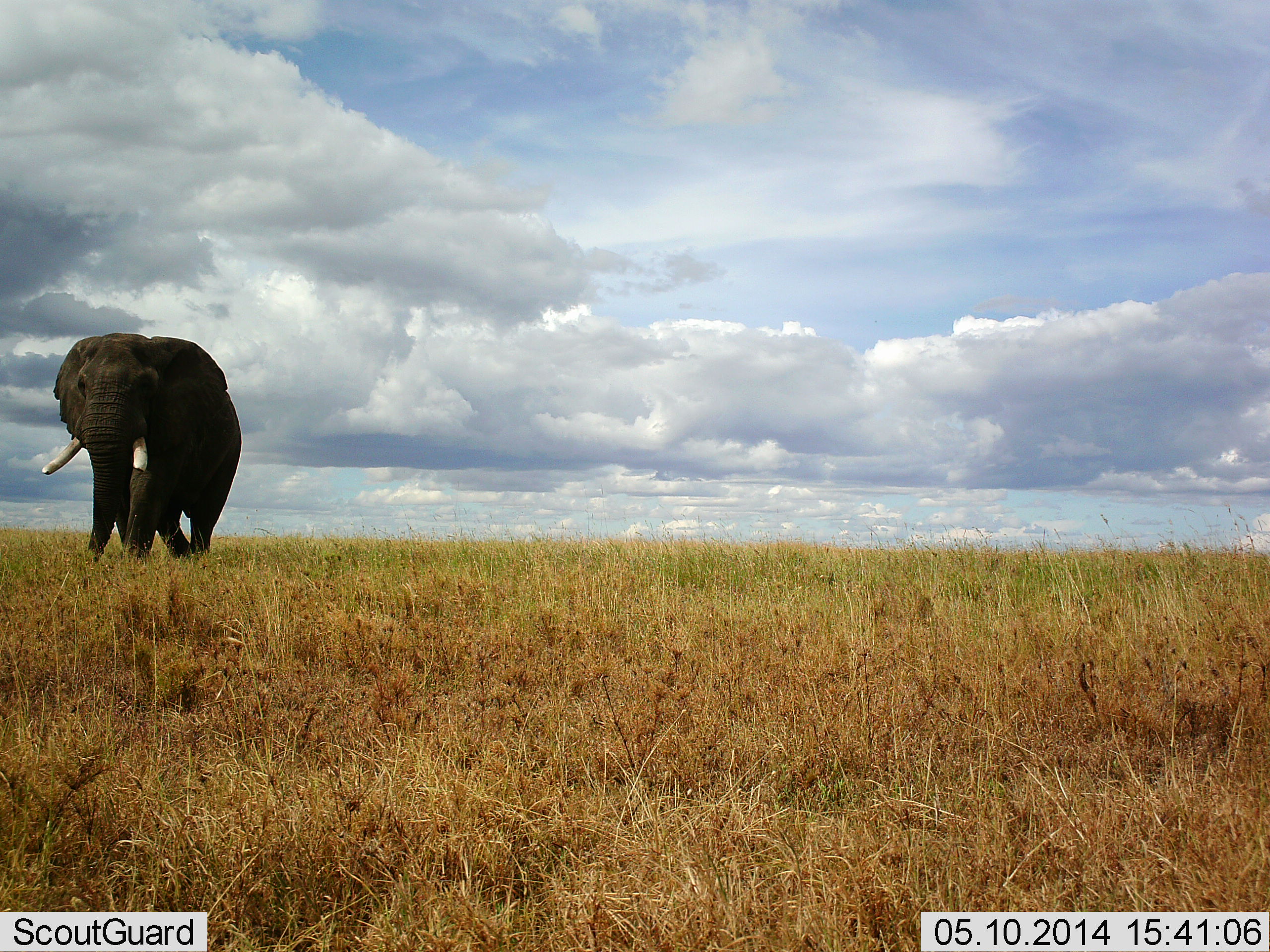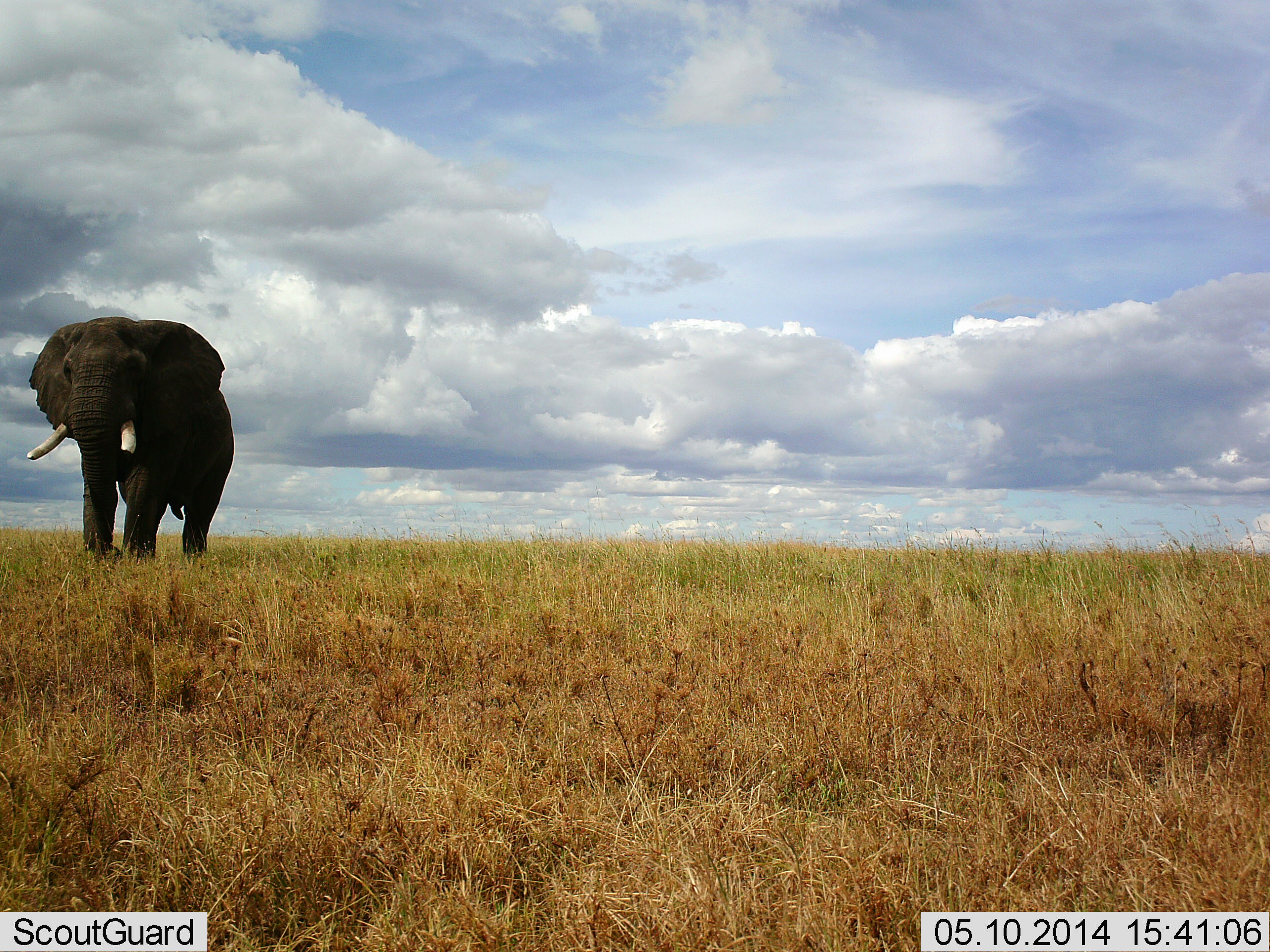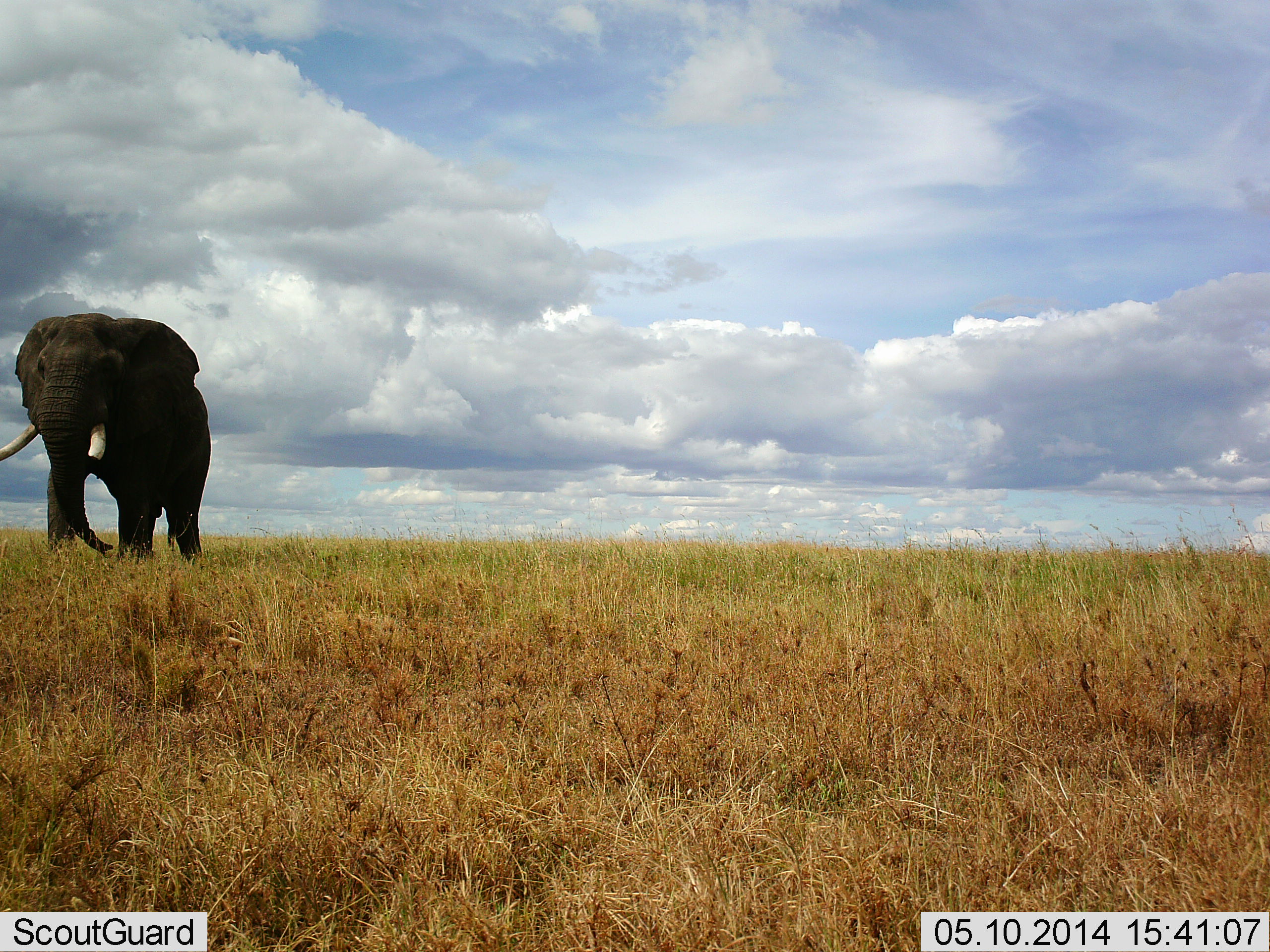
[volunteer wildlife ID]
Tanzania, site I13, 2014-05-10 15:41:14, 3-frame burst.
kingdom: Animalia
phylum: Chordata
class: Mammalia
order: Proboscidea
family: Elephantidae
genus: Loxodonta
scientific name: Loxodonta africana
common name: african bush elephant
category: elephant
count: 1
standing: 10%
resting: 0%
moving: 100%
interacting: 0%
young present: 0%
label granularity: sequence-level